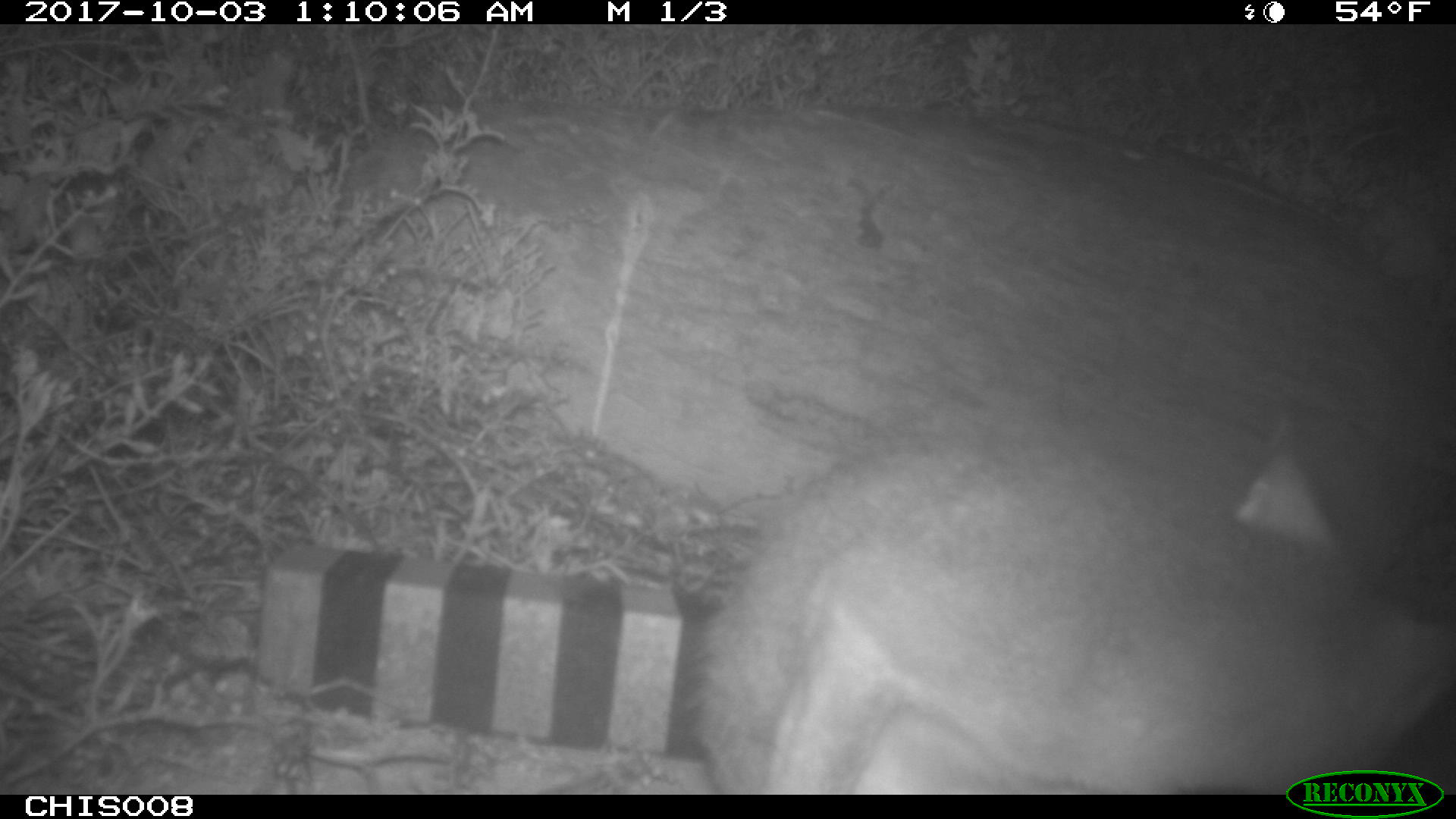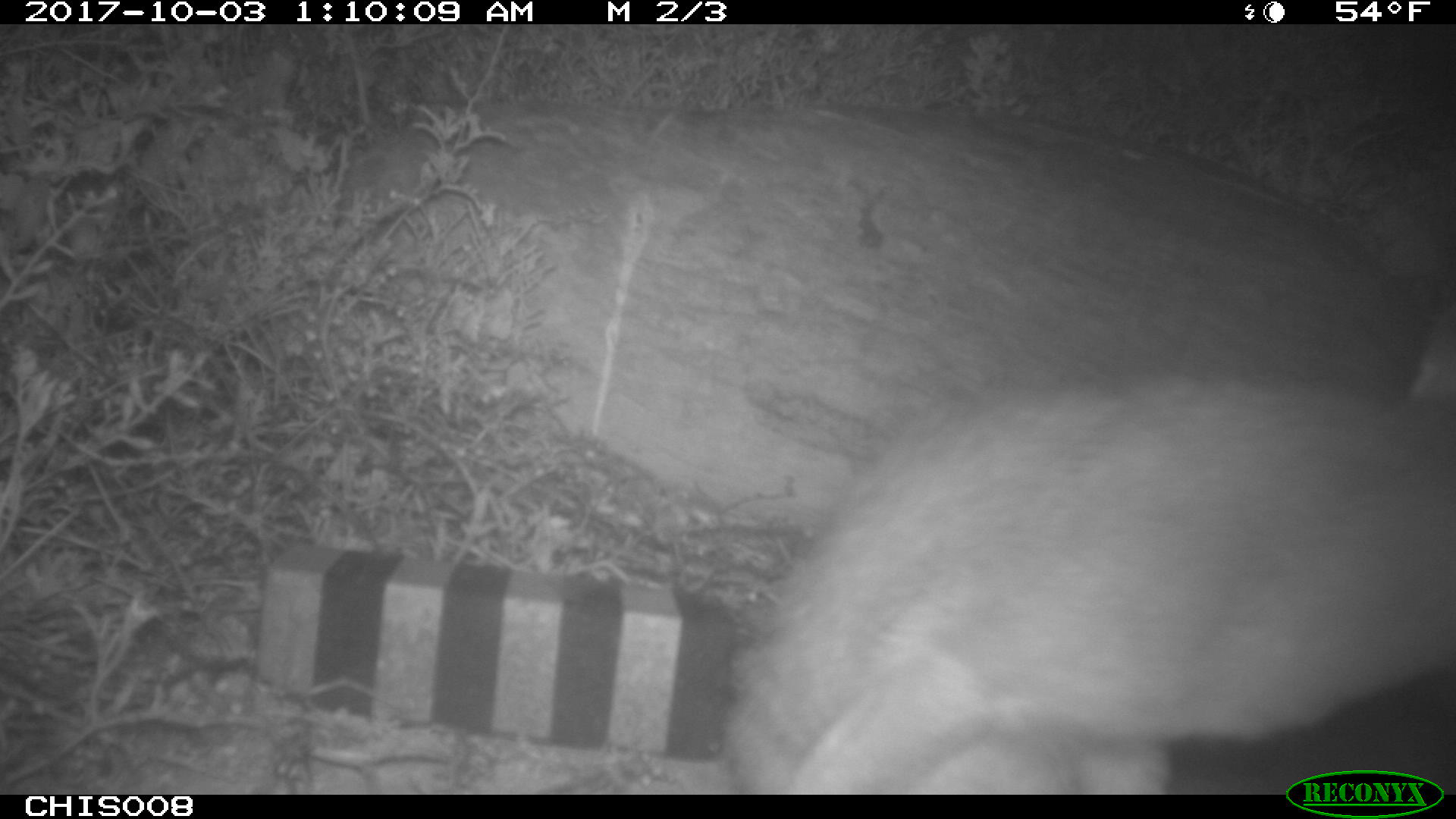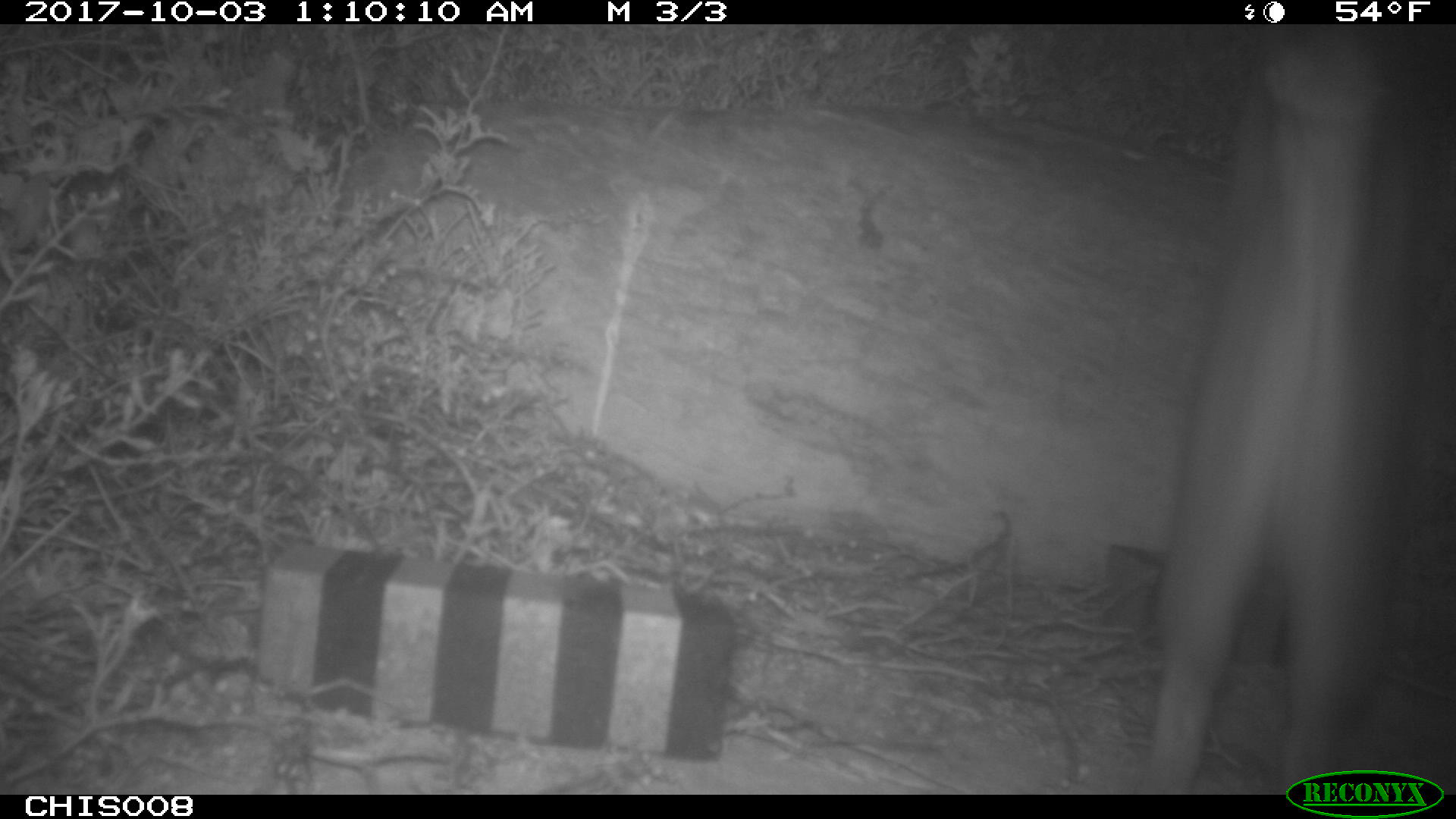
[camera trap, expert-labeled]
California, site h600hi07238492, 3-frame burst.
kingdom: Animalia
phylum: Chordata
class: Mammalia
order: Carnivora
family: Canidae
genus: Urocyon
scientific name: Urocyon littoralis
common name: island fox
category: fox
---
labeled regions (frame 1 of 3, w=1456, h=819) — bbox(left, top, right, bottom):
fox: bbox(692, 400, 1453, 794)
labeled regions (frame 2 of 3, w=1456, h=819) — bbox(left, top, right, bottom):
fox: bbox(723, 316, 1455, 795)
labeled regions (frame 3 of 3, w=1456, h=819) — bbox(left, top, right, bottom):
fox: bbox(1144, 29, 1419, 795)